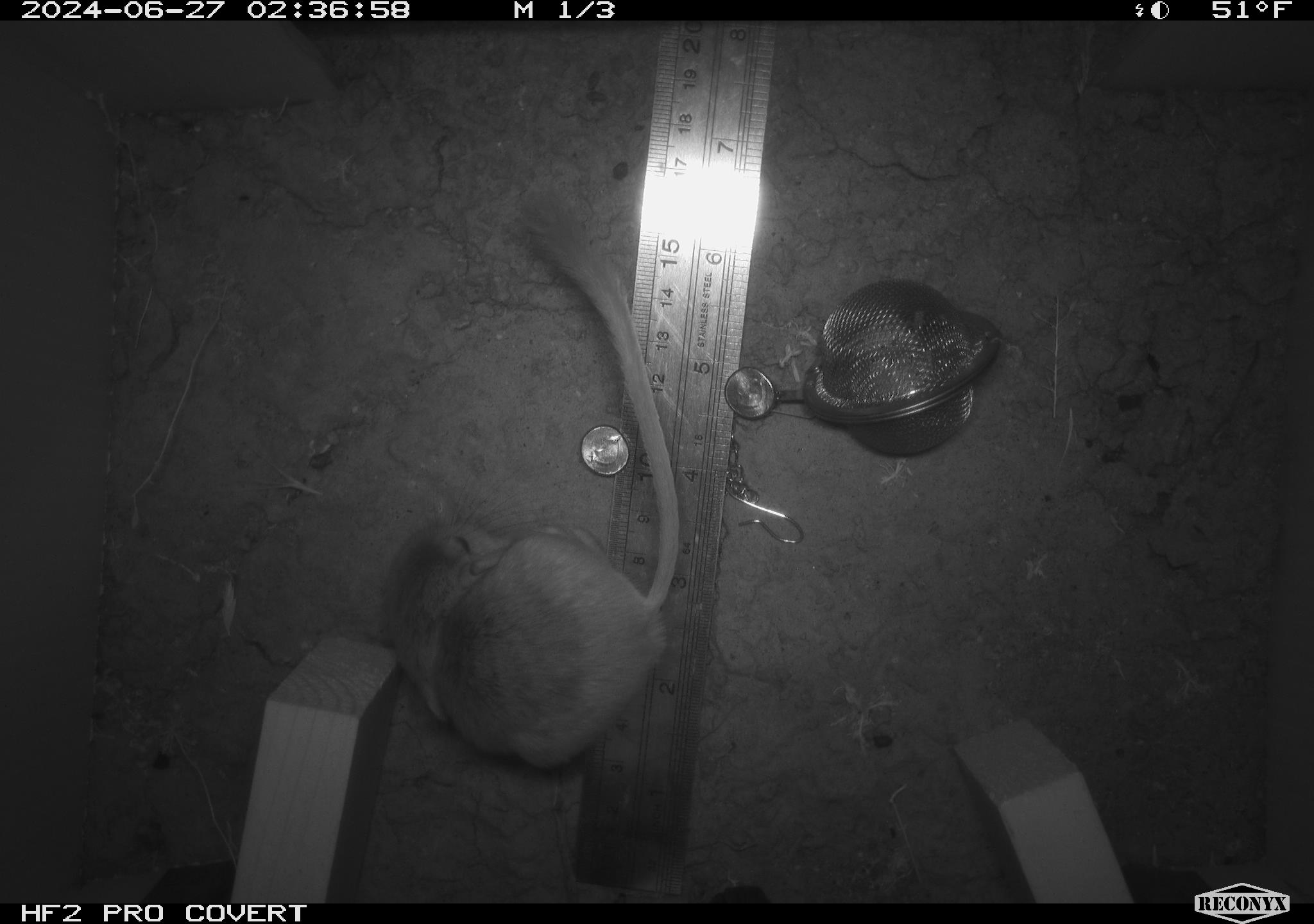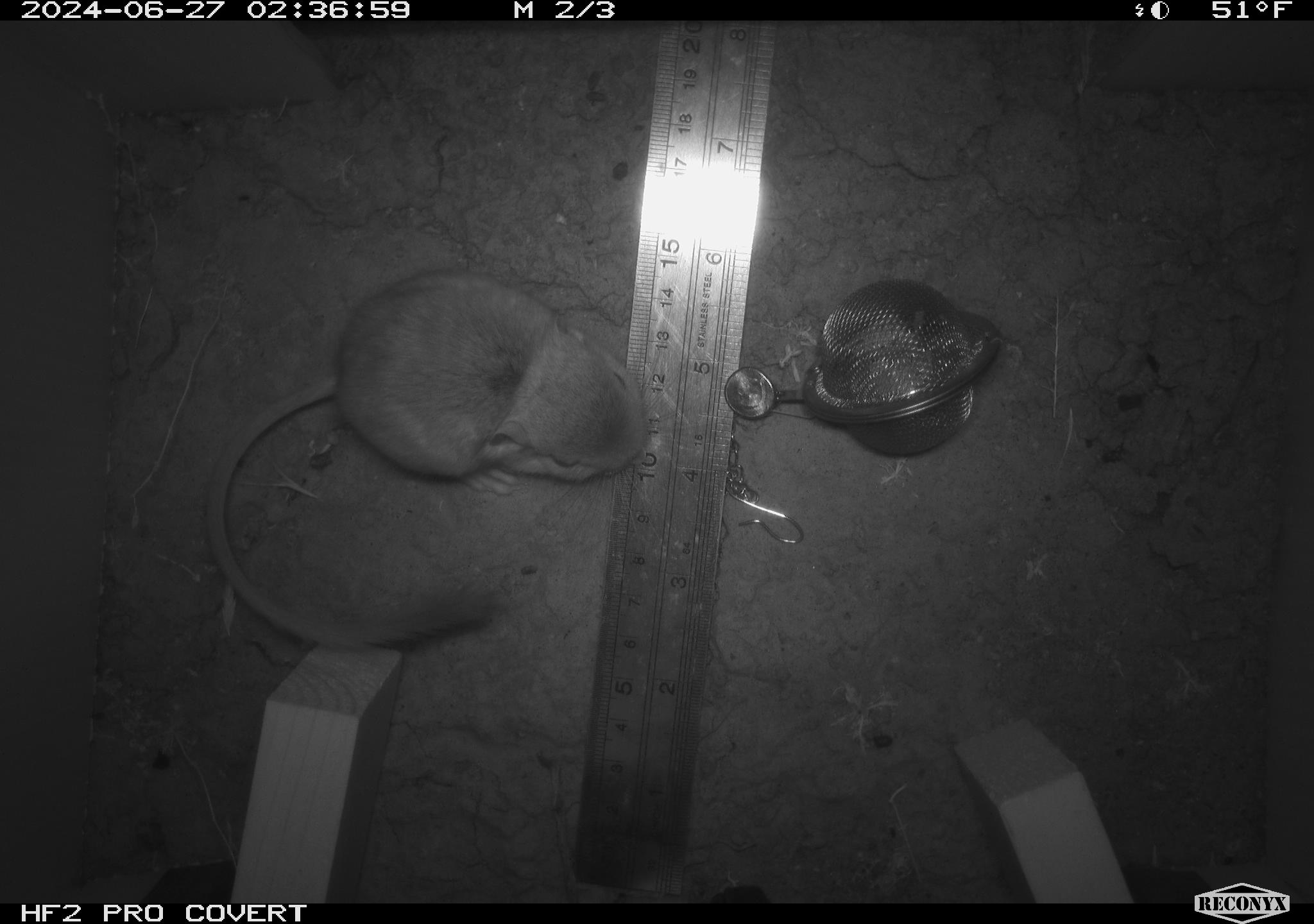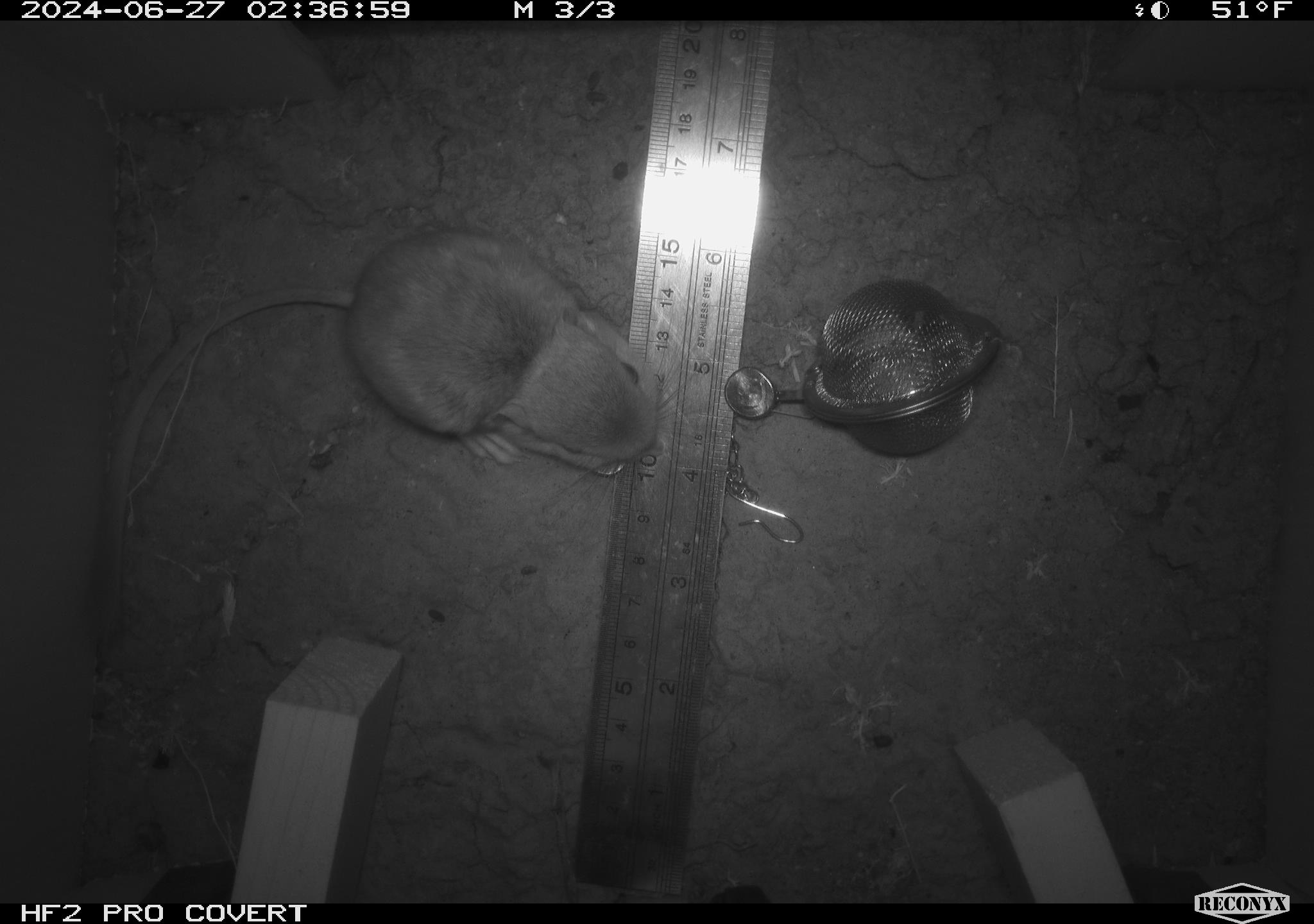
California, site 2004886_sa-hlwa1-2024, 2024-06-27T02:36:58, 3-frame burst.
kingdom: Animalia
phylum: Chordata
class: Mammalia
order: Rodentia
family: Heteromyidae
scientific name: Heteromyidae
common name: kangaroo rats and pocket mice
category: heteromyidae family